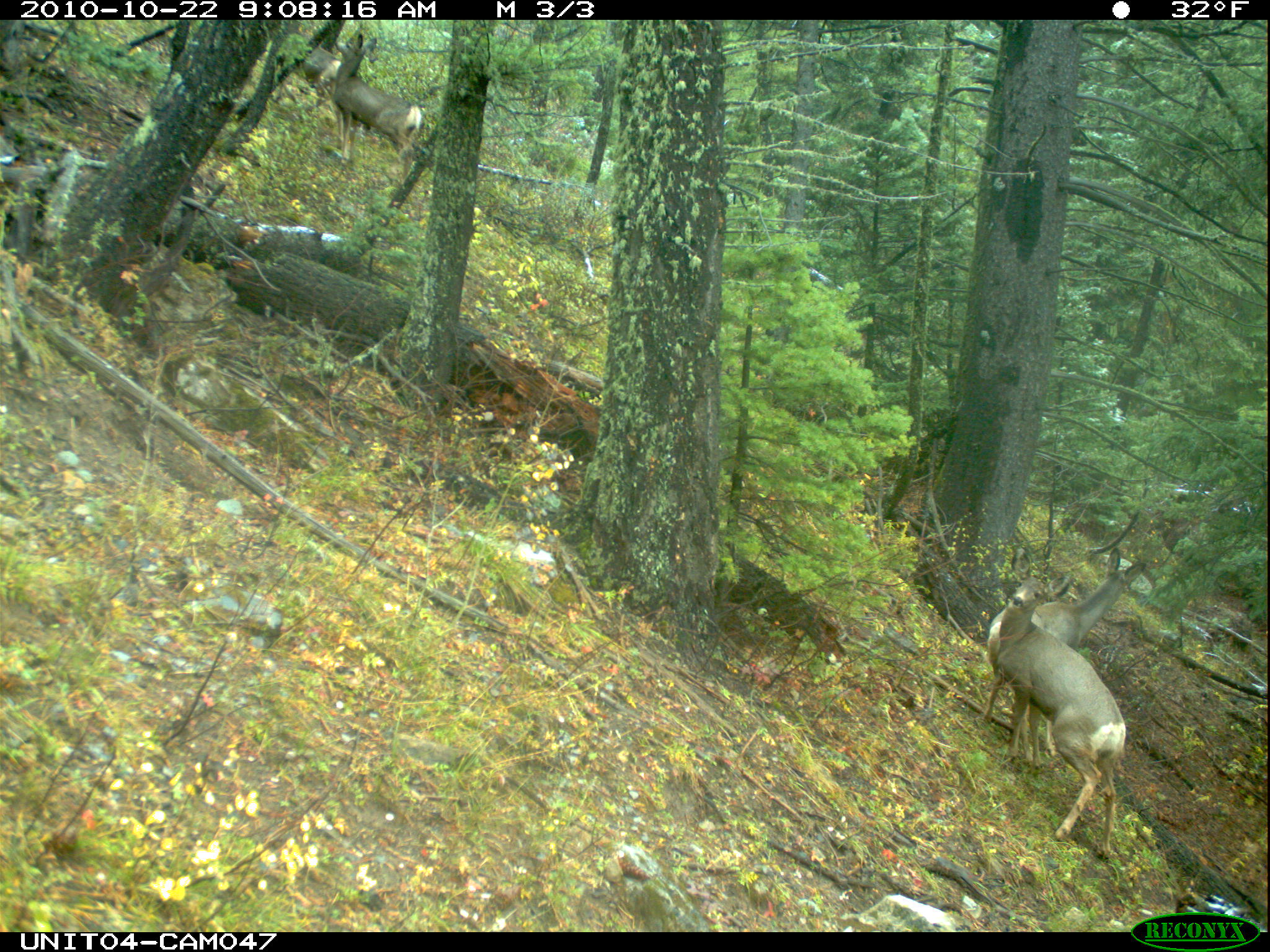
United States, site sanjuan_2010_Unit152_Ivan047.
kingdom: Animalia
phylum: Chordata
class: Mammalia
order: Artiodactyla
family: Cervidae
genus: Odocoileus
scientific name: Odocoileus hemionus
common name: mule deer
Odocoileus hemionus (mule deer).